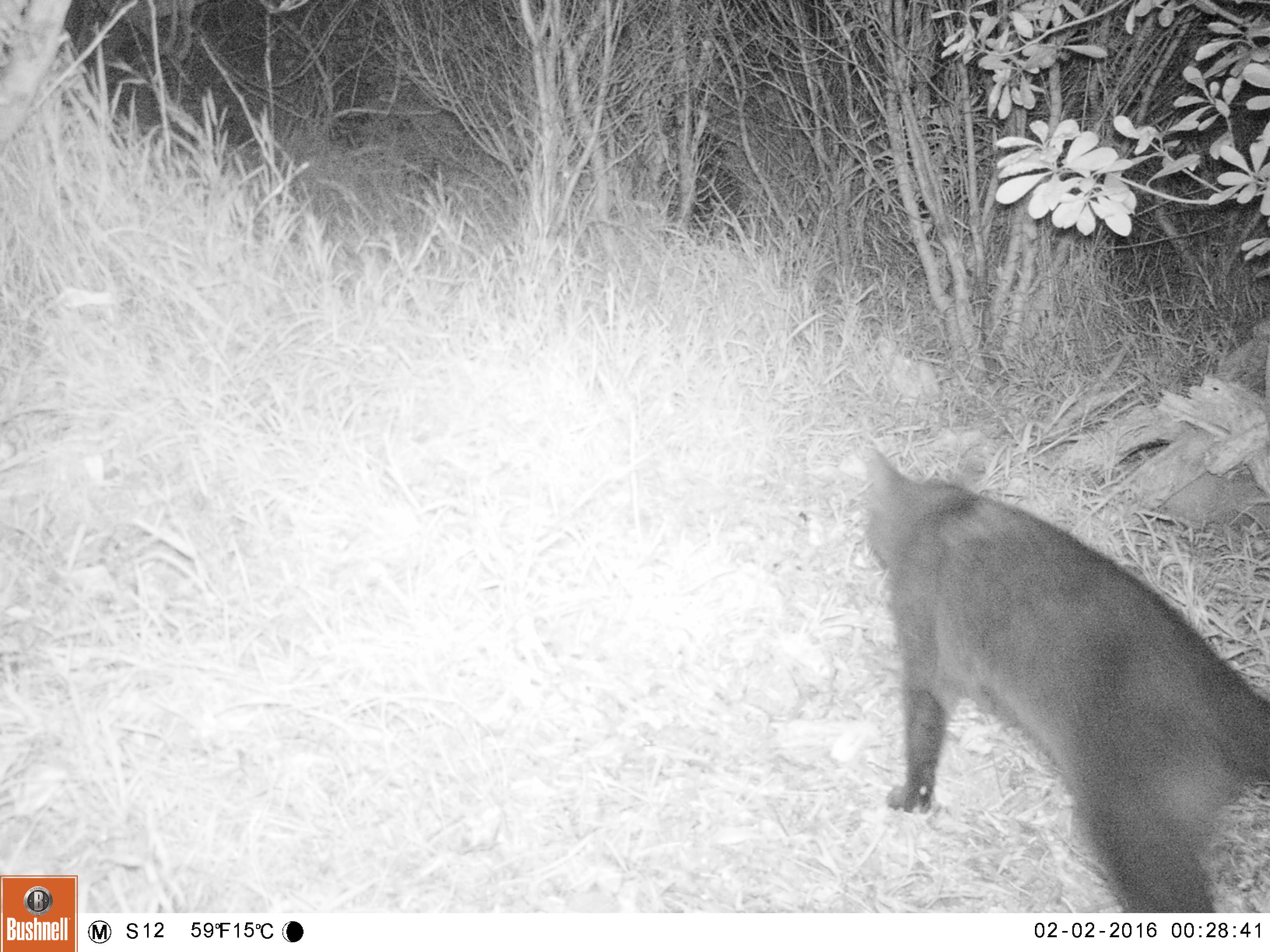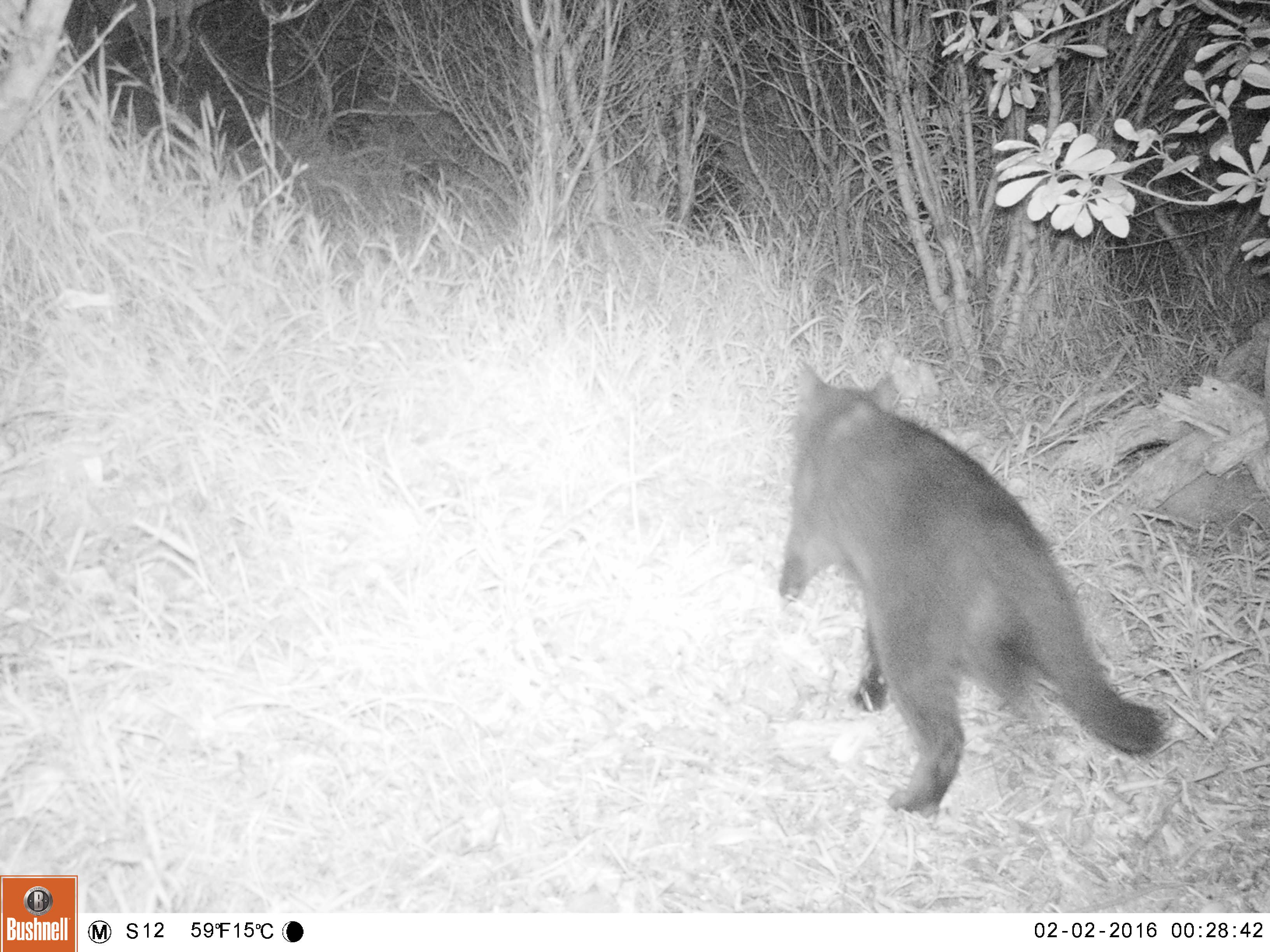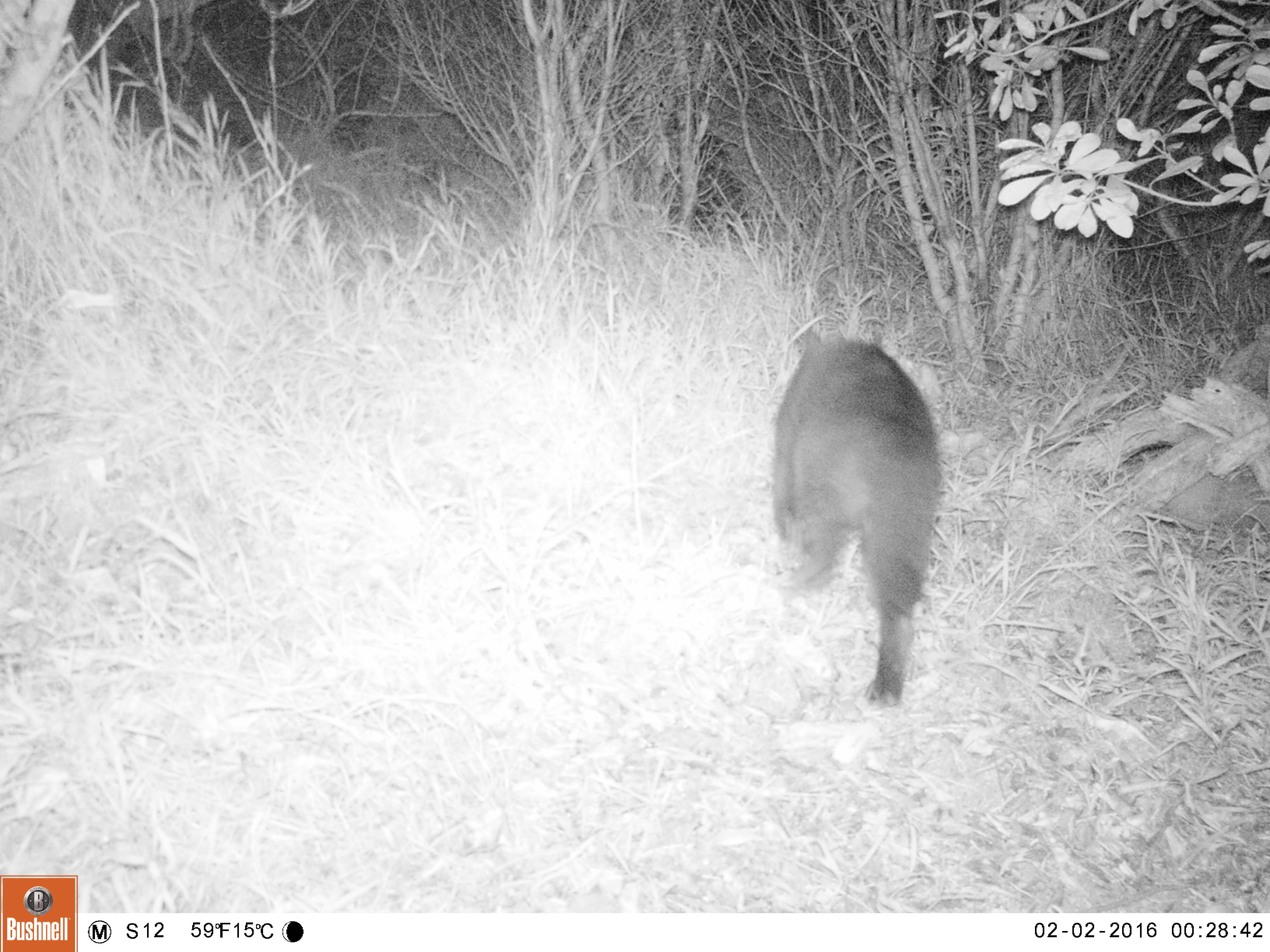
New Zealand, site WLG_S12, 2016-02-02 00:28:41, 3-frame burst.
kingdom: Animalia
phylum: Chordata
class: Mammalia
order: Carnivora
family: Felidae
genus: Felis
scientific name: Felis catus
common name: domestic cat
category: cat